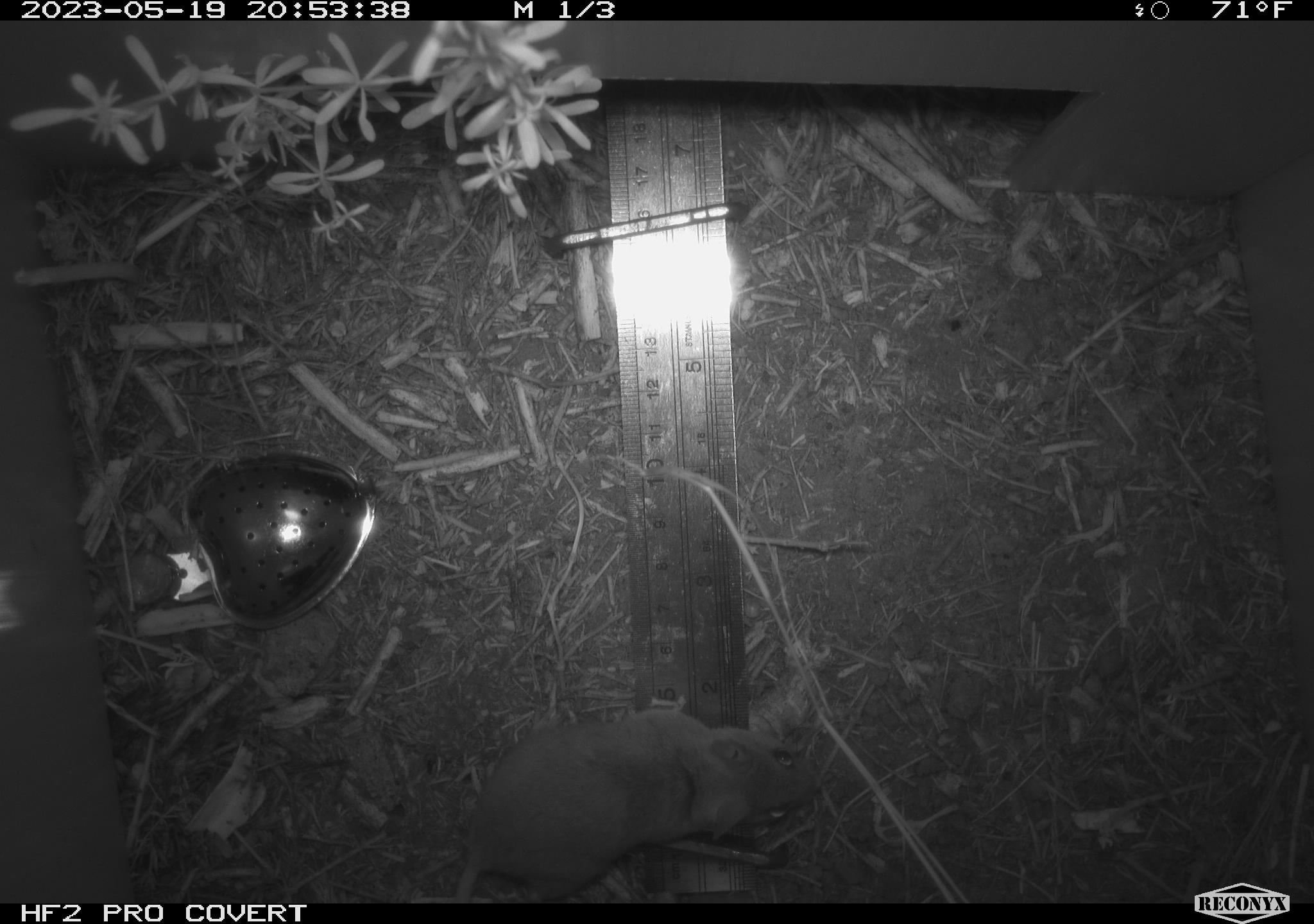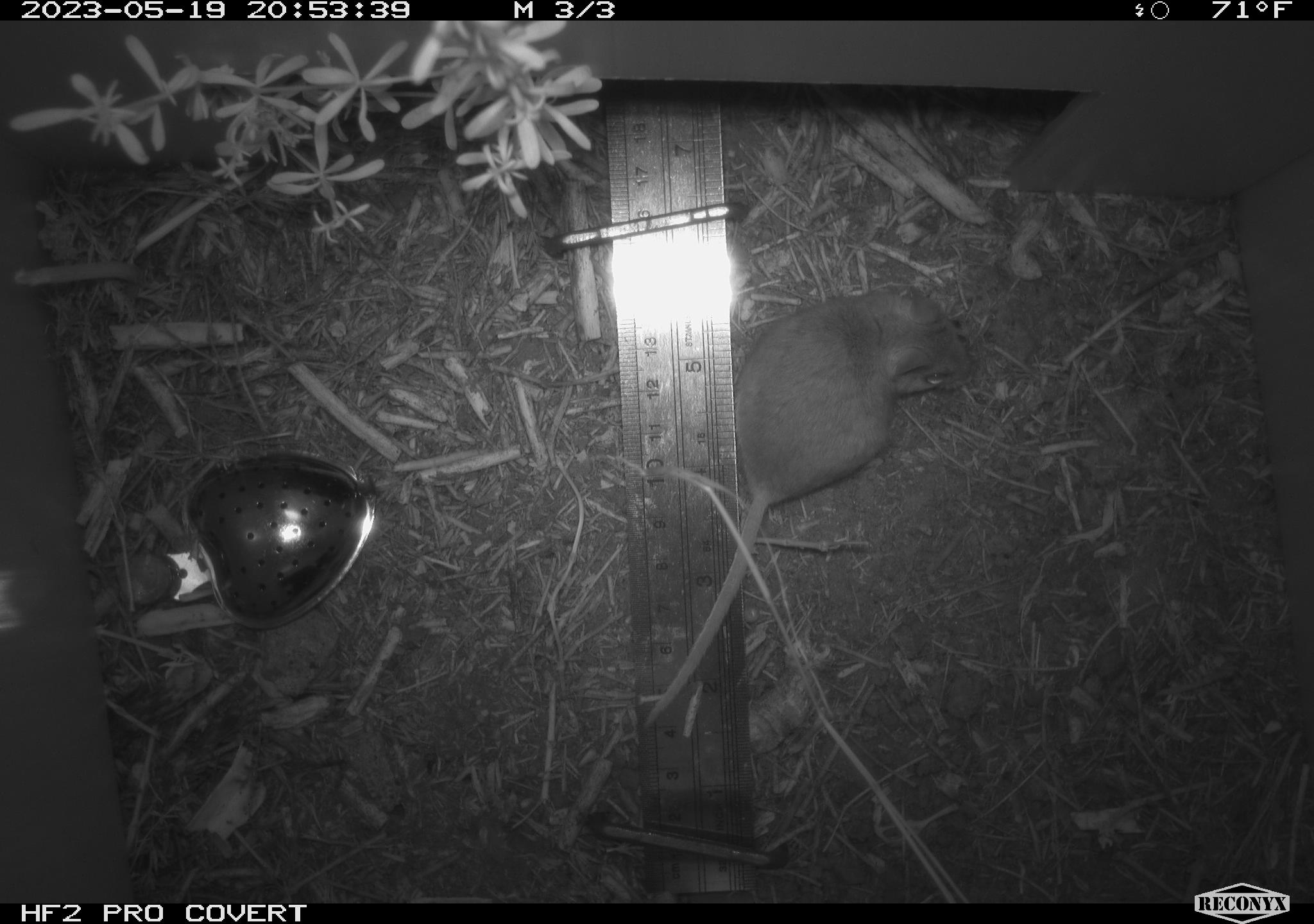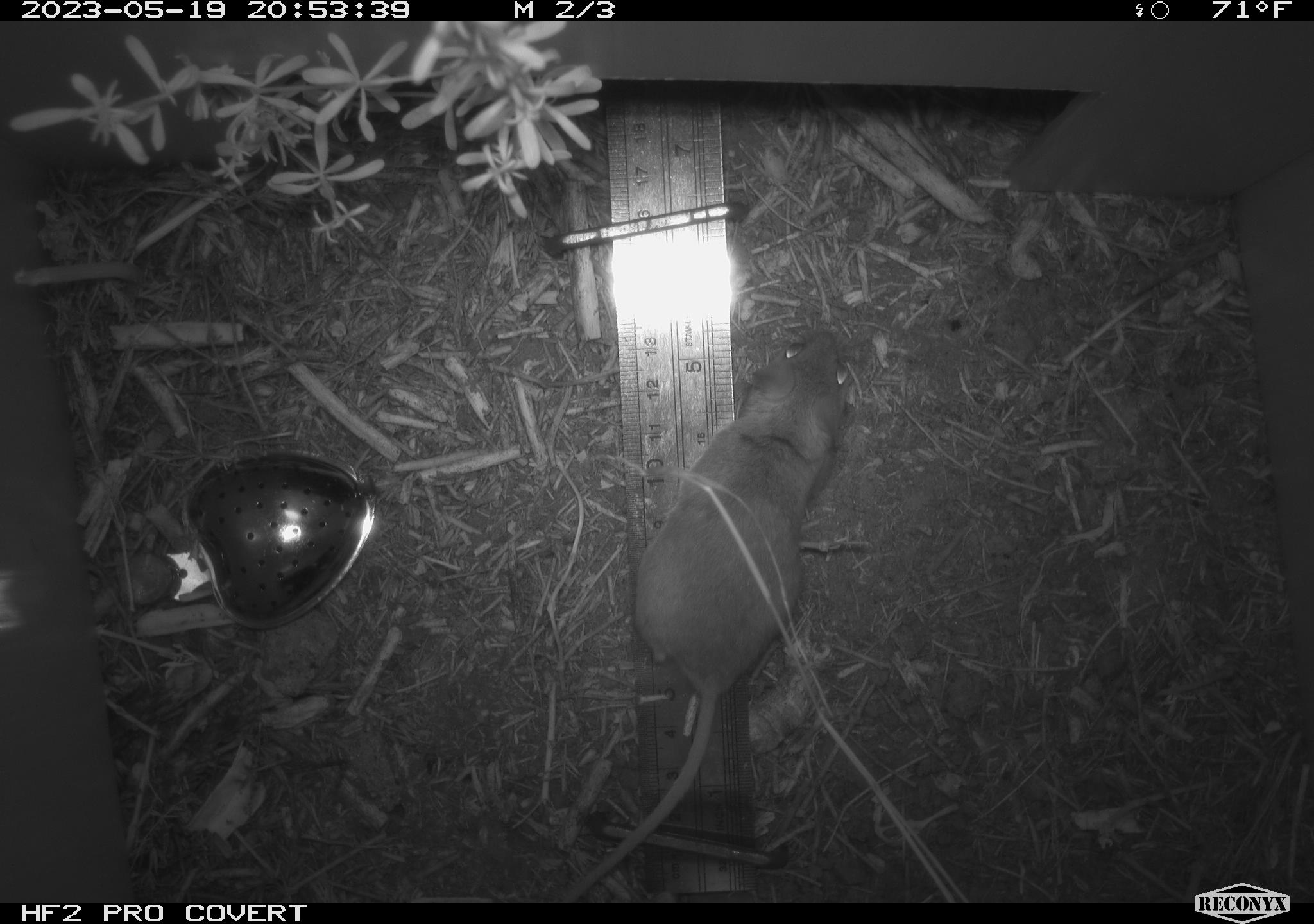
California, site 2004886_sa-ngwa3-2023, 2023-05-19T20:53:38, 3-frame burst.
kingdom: Animalia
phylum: Chordata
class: Mammalia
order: Rodentia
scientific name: Rodentia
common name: mouse species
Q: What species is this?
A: Mouse species (Rodentia).